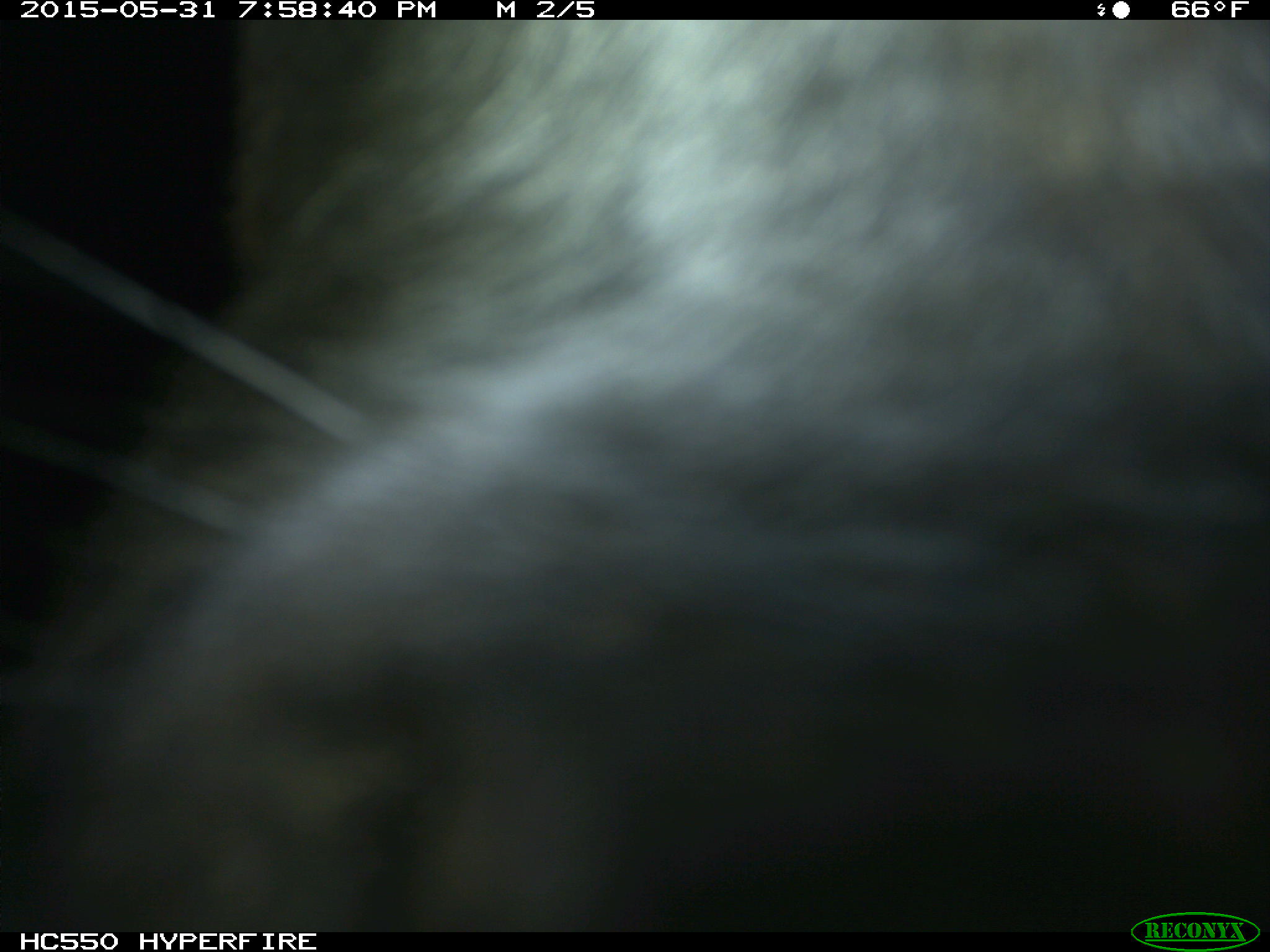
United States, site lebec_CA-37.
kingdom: Animalia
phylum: Chordata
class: Mammalia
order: Artiodactyla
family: Bovidae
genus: Bos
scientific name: Bos taurus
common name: domestic cow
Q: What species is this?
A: Bos taurus (domestic cow).